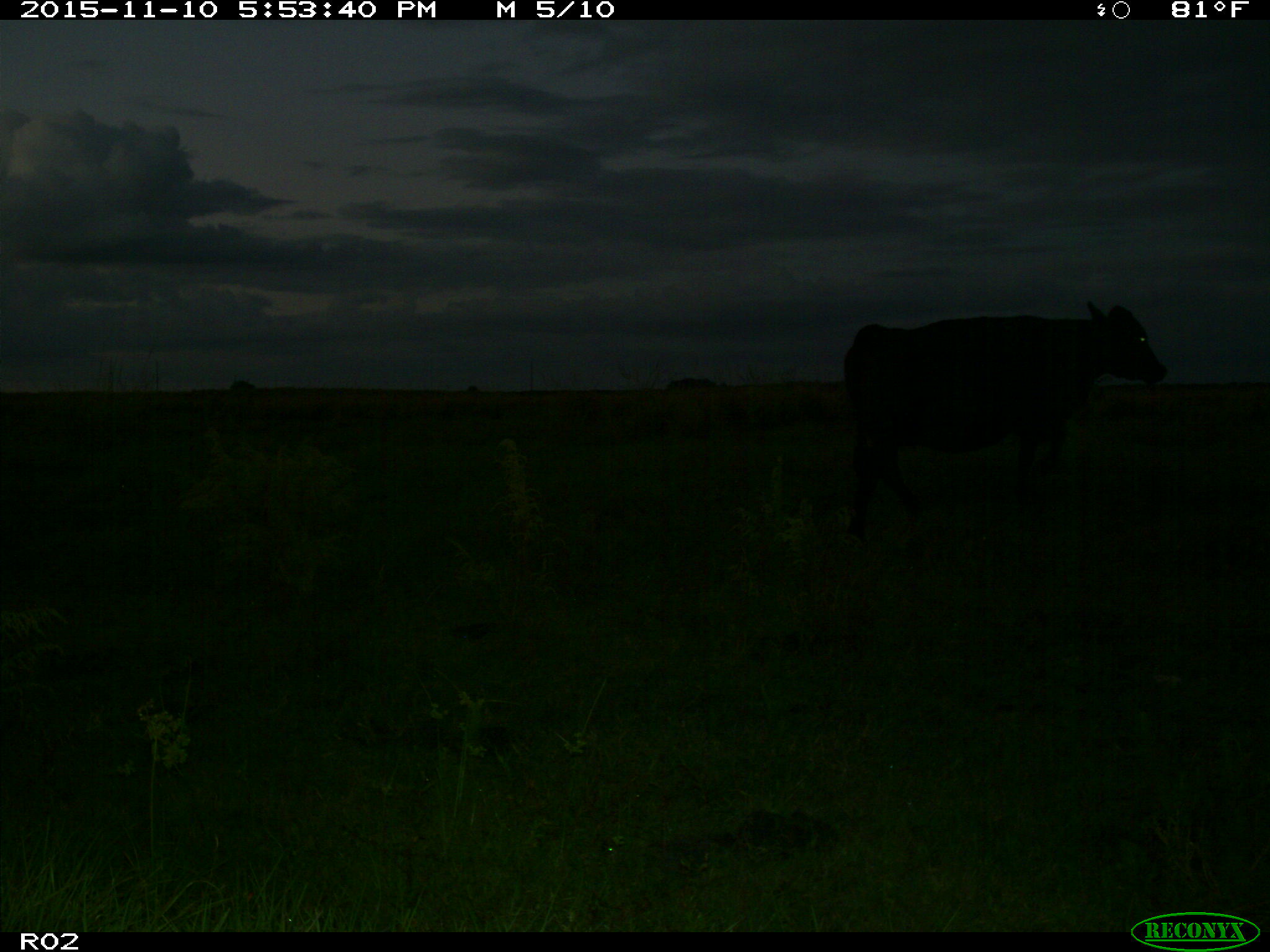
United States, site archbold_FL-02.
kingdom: Animalia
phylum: Chordata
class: Mammalia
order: Artiodactyla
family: Bovidae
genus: Bos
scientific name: Bos taurus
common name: domestic cow